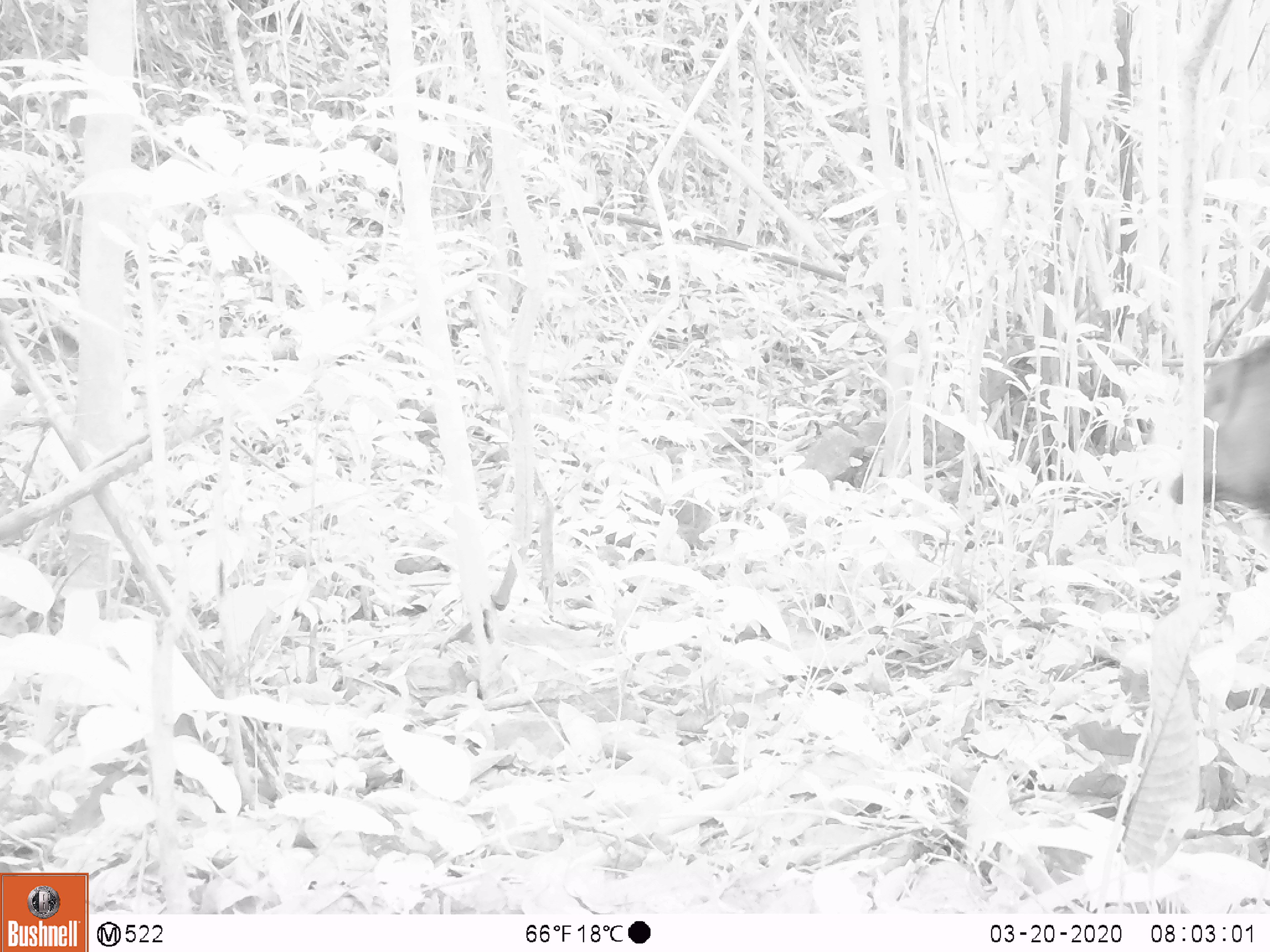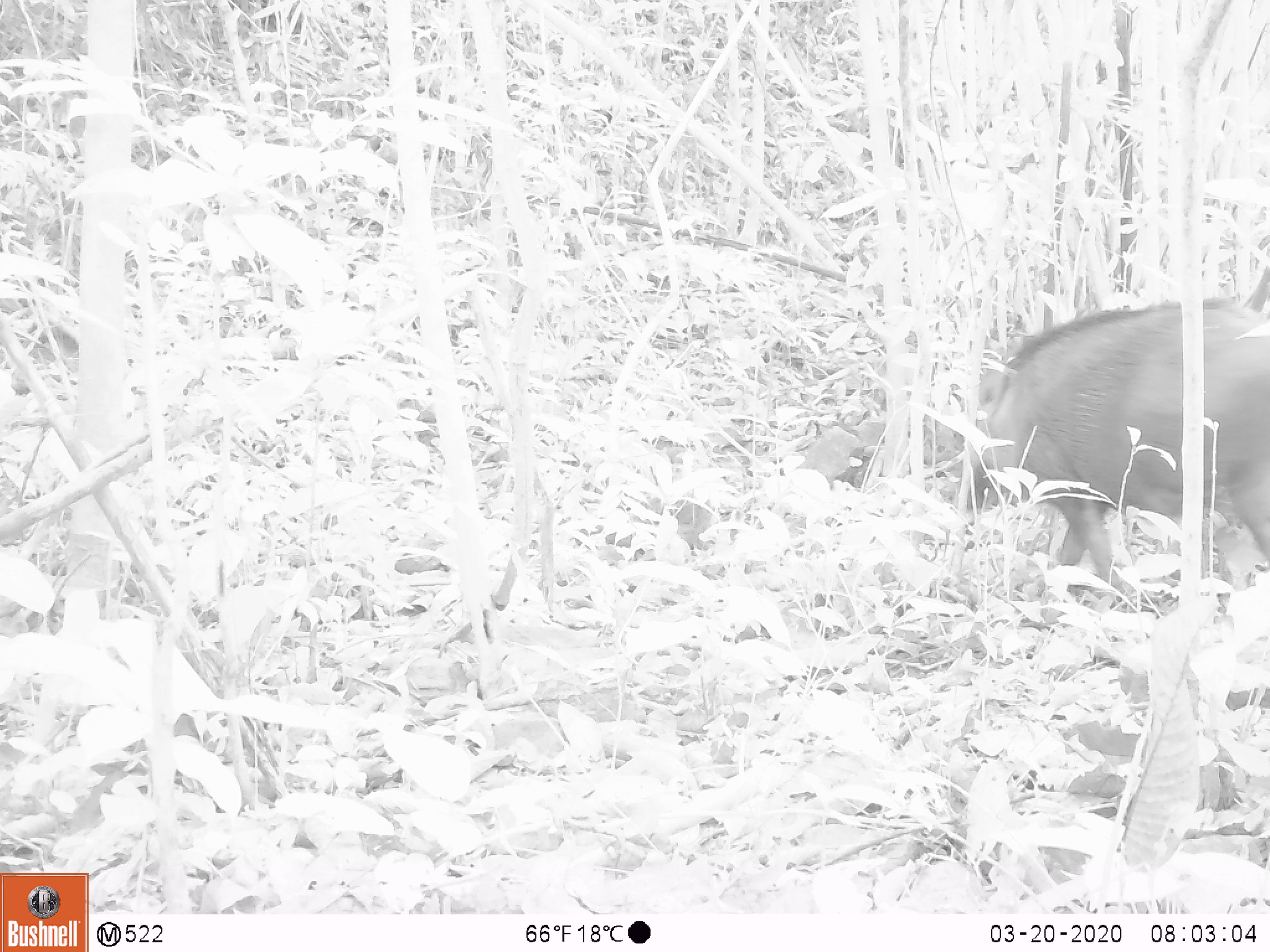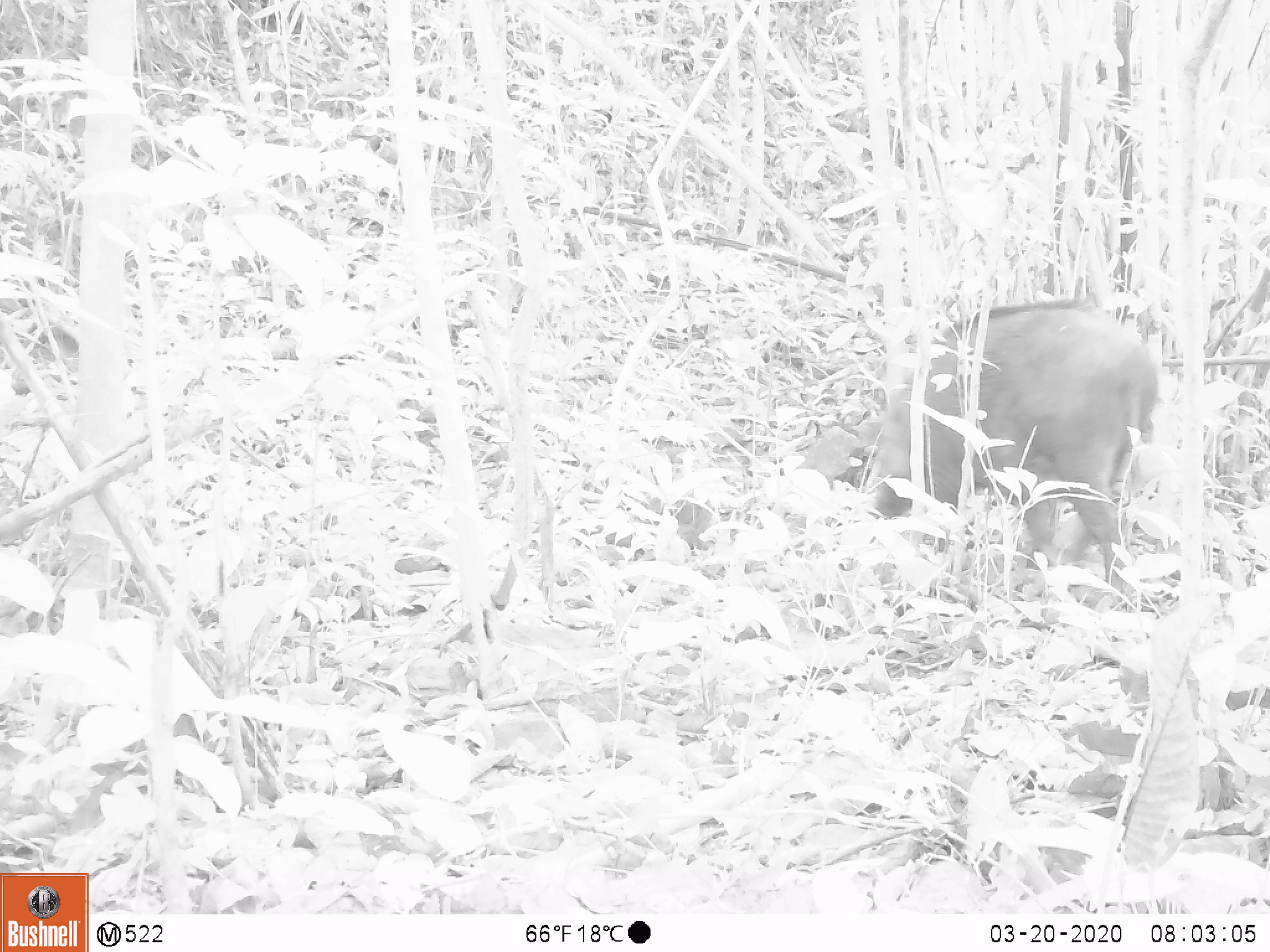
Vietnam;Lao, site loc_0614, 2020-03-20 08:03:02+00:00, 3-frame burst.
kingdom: Animalia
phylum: Chordata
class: Mammalia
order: Artiodactyla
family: Suidae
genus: Sus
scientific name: Sus scrofa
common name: eurasian wild pig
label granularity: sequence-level